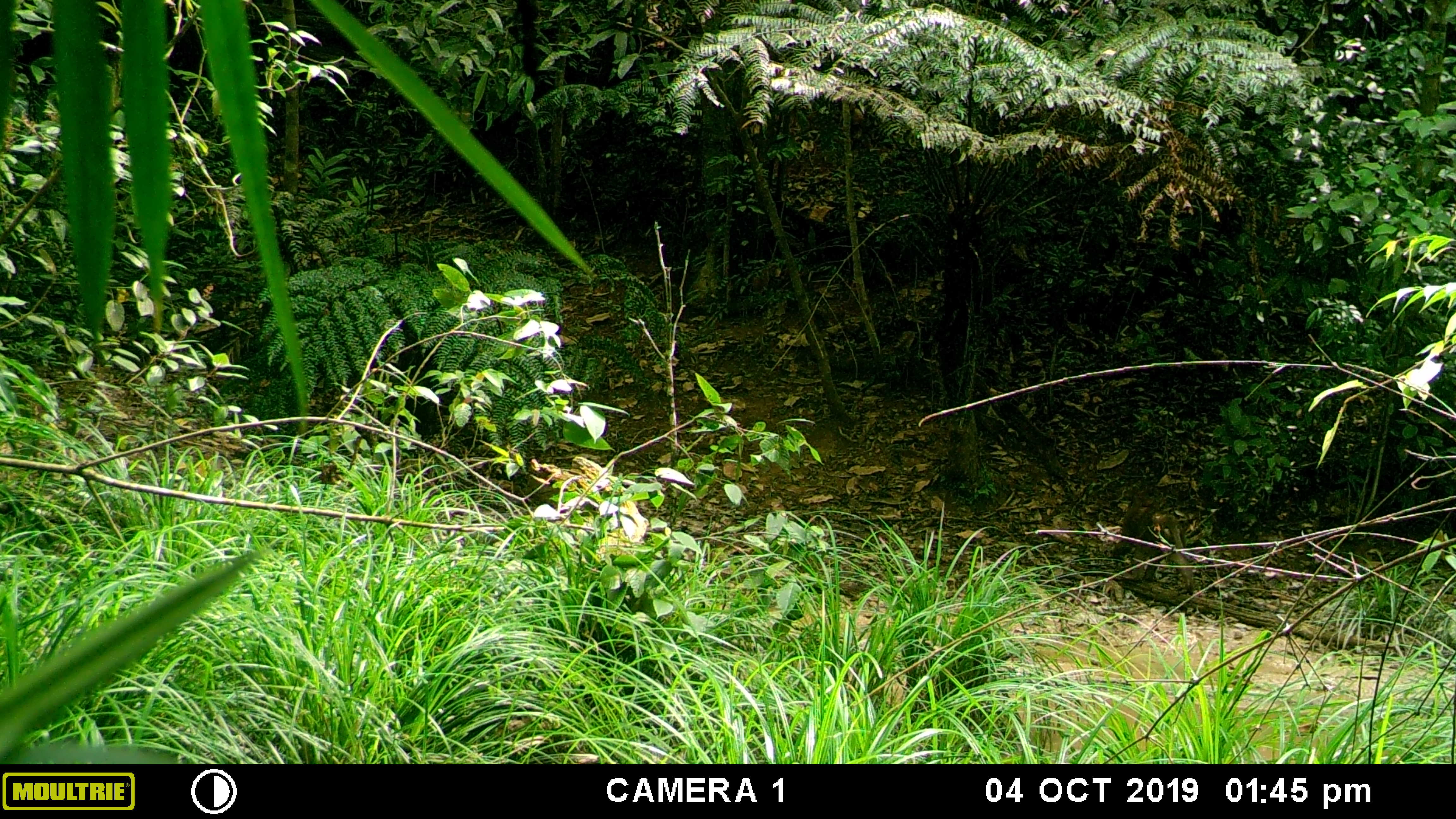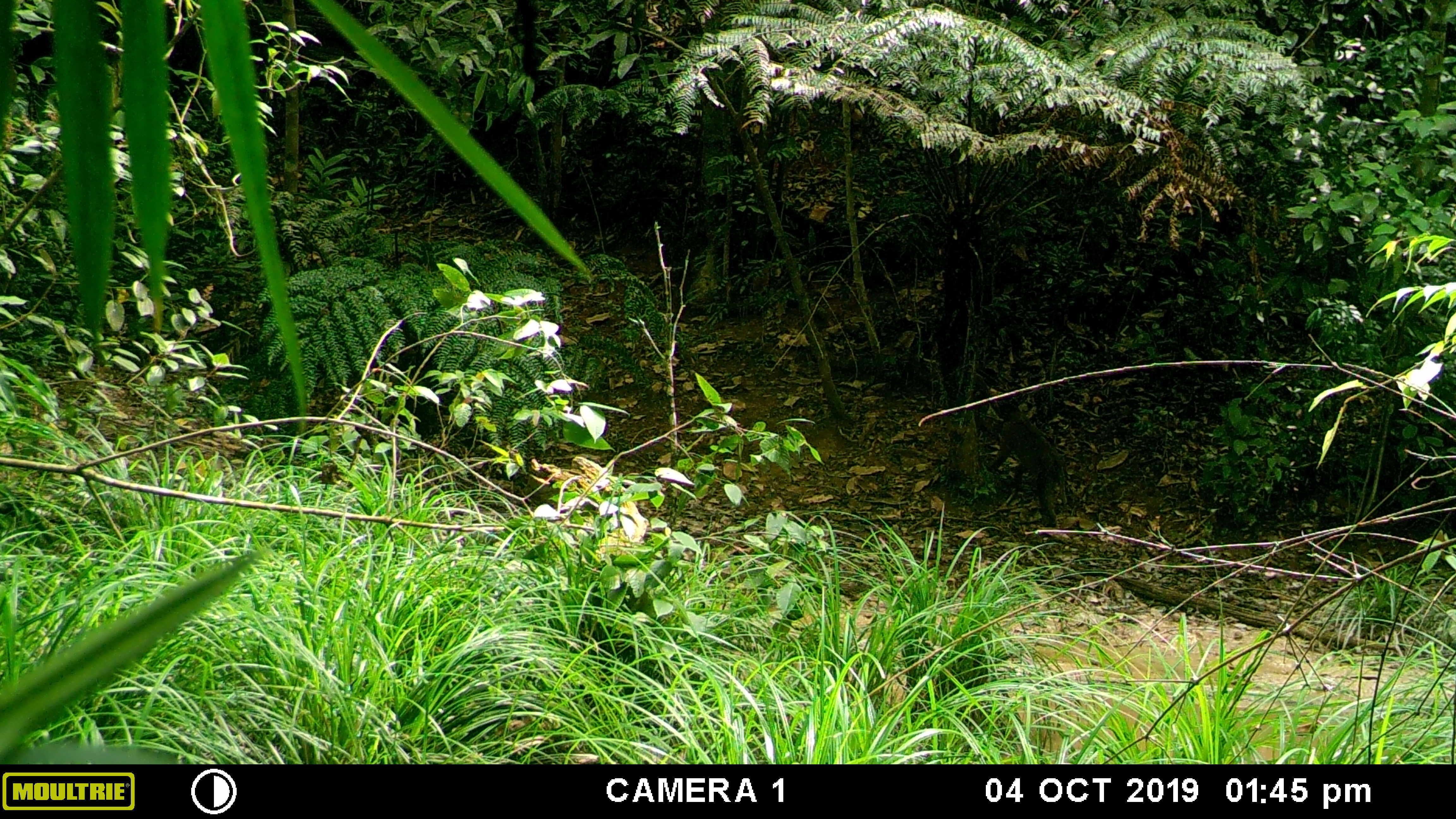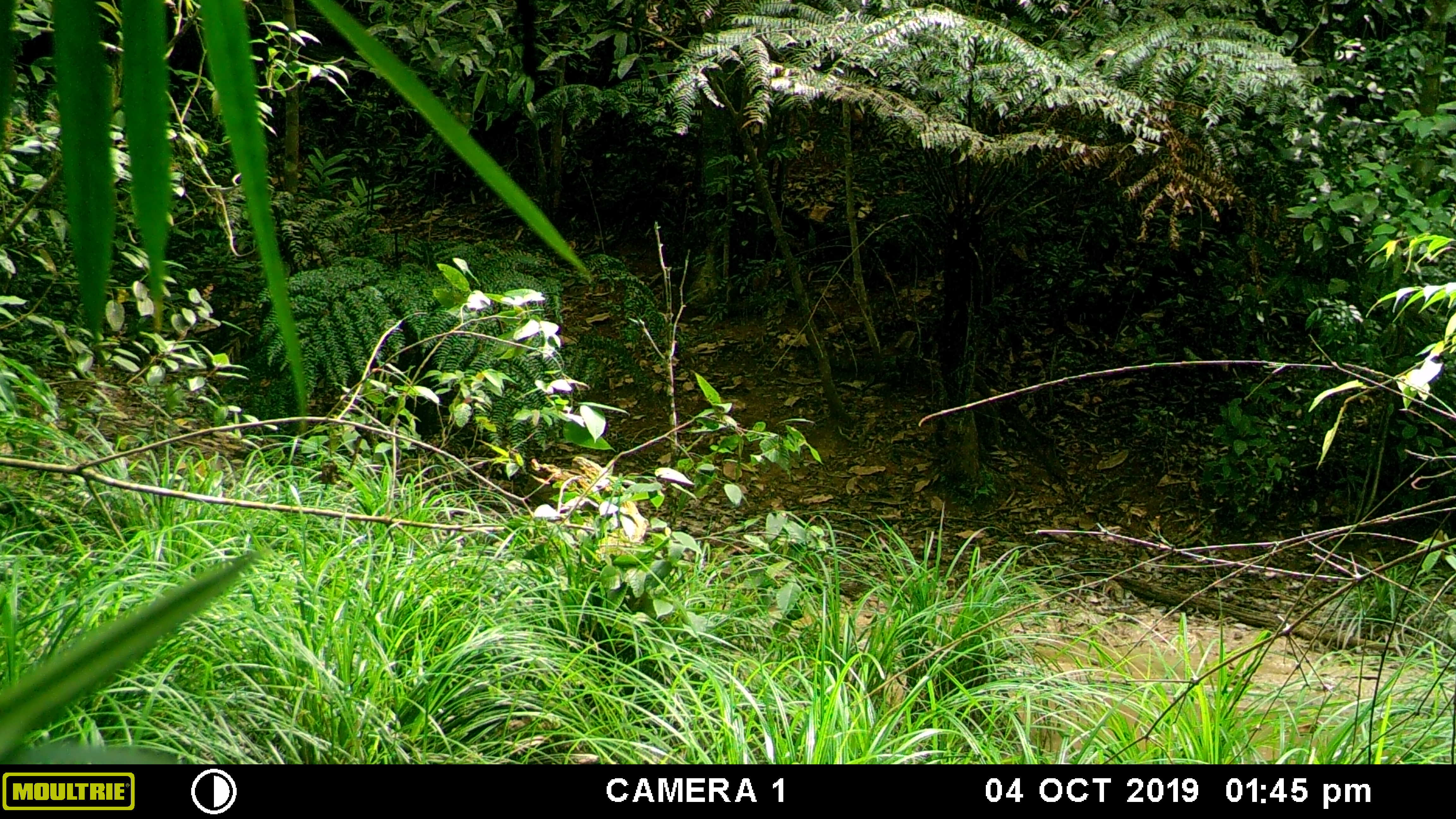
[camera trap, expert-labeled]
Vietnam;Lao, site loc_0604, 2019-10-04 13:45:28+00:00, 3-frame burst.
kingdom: Animalia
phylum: Chordata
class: Mammalia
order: Primates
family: Cercopithecidae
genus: Macaca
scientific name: Macaca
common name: macaques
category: assam or rhesus macaque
Assam or rhesus macaque (macaques) (Macaca). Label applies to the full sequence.